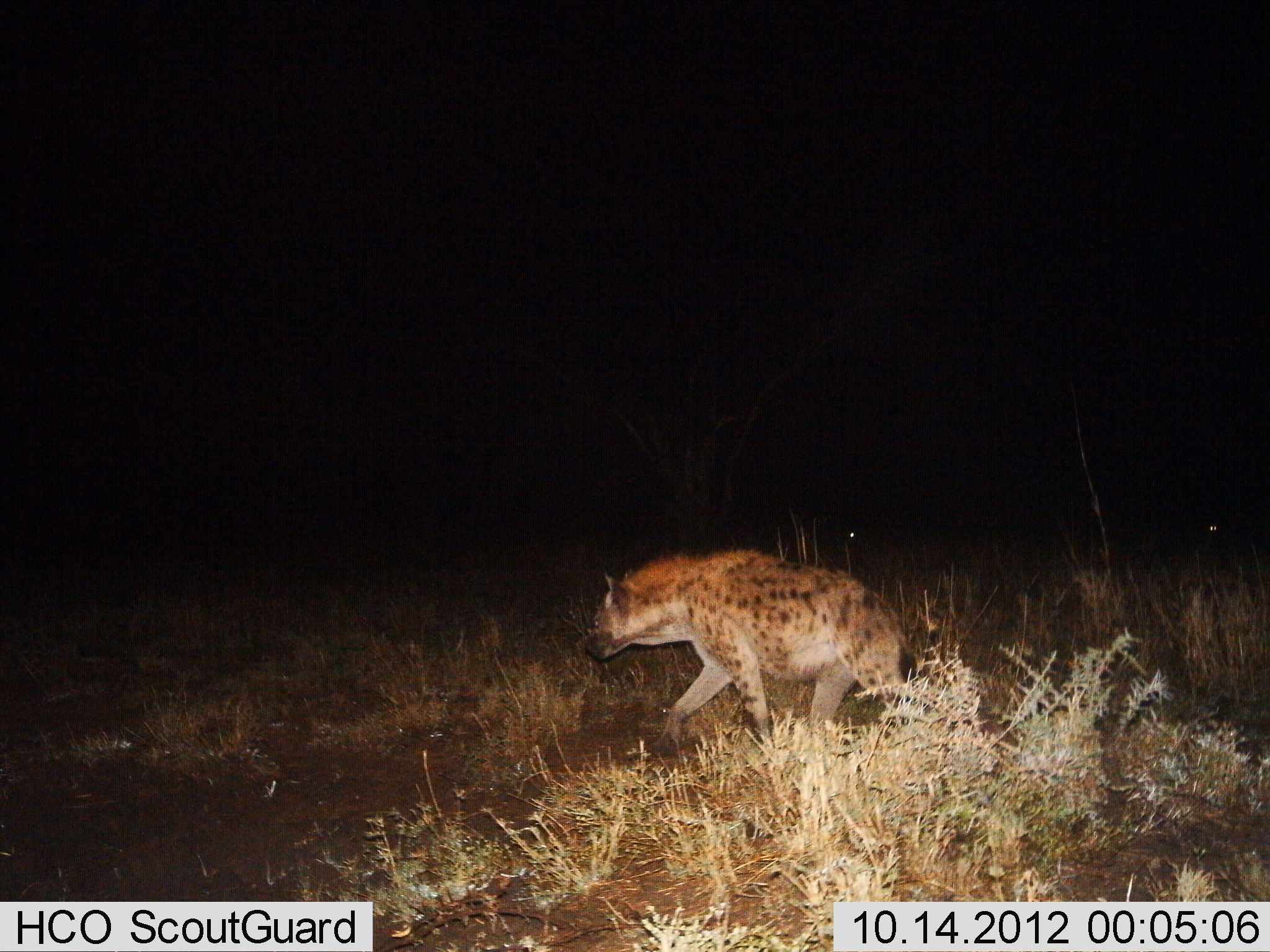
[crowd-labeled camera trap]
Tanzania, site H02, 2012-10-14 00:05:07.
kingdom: Animalia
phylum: Chordata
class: Mammalia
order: Carnivora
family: Hyaenidae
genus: Crocuta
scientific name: Crocuta crocuta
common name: spotted hyena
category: hyenaspotted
Hyenaspotted (spotted hyena) (Crocuta crocuta), count 1. Behavior (volunteer vote fractions): standing 0%, resting 0%, moving 100%, interacting 0%. Young present (vote fraction): 0%. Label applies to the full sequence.